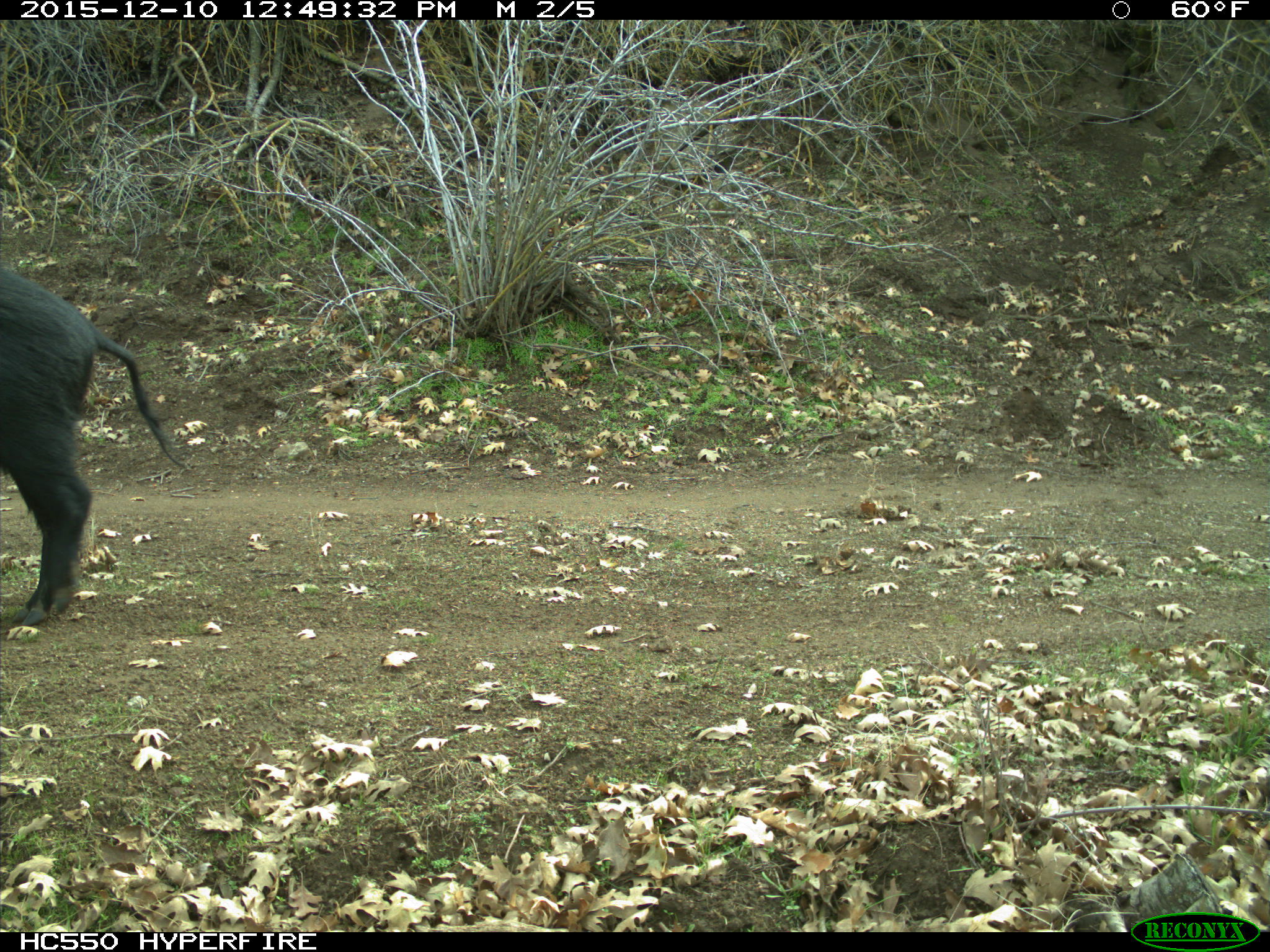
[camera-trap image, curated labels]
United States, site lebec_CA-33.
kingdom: Animalia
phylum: Chordata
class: Mammalia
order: Artiodactyla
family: Suidae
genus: Sus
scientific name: Sus scrofa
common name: wild boar